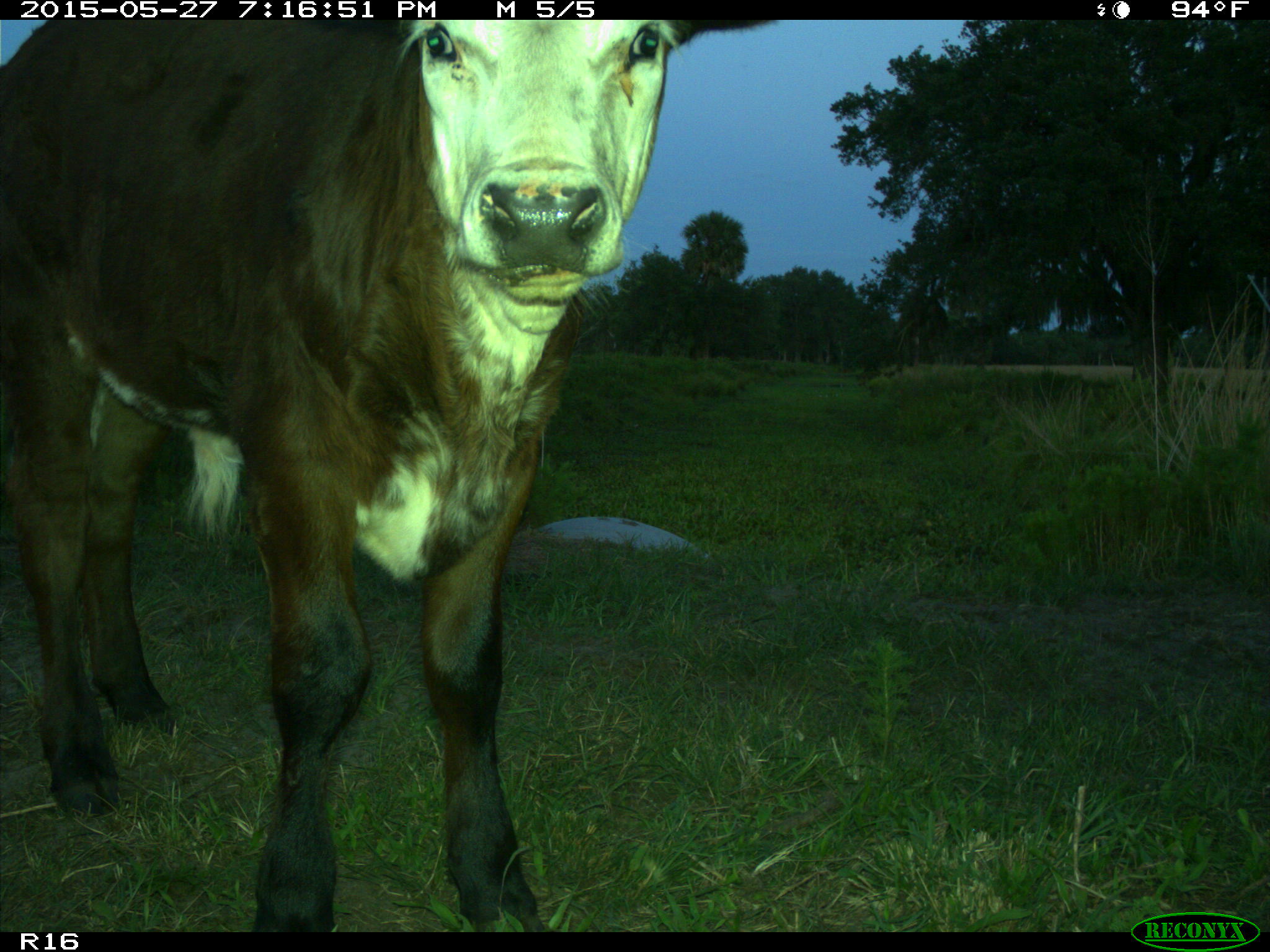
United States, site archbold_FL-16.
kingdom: Animalia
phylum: Chordata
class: Mammalia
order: Artiodactyla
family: Bovidae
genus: Bos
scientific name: Bos taurus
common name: domestic cow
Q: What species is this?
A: Bos taurus (domestic cow).